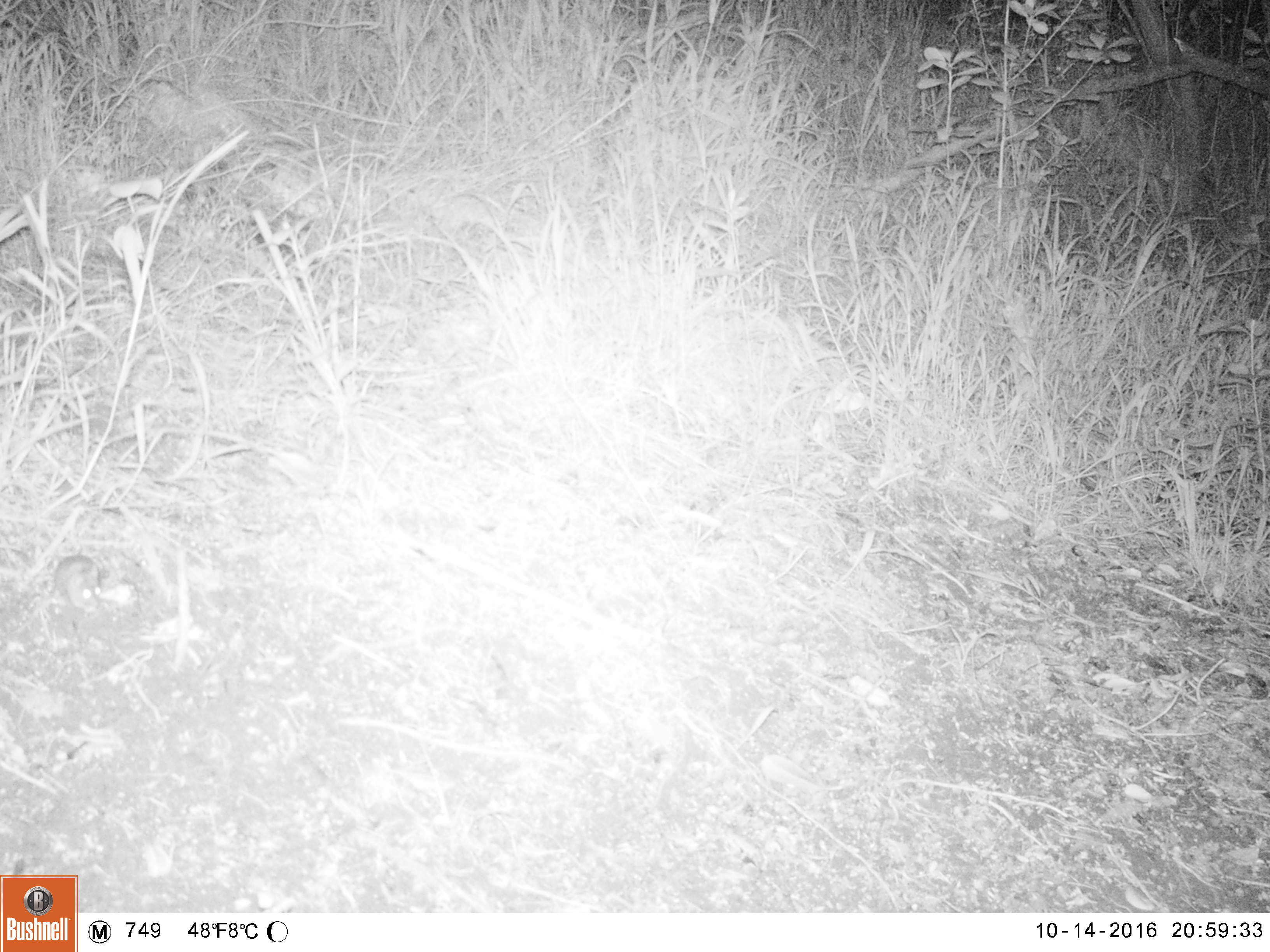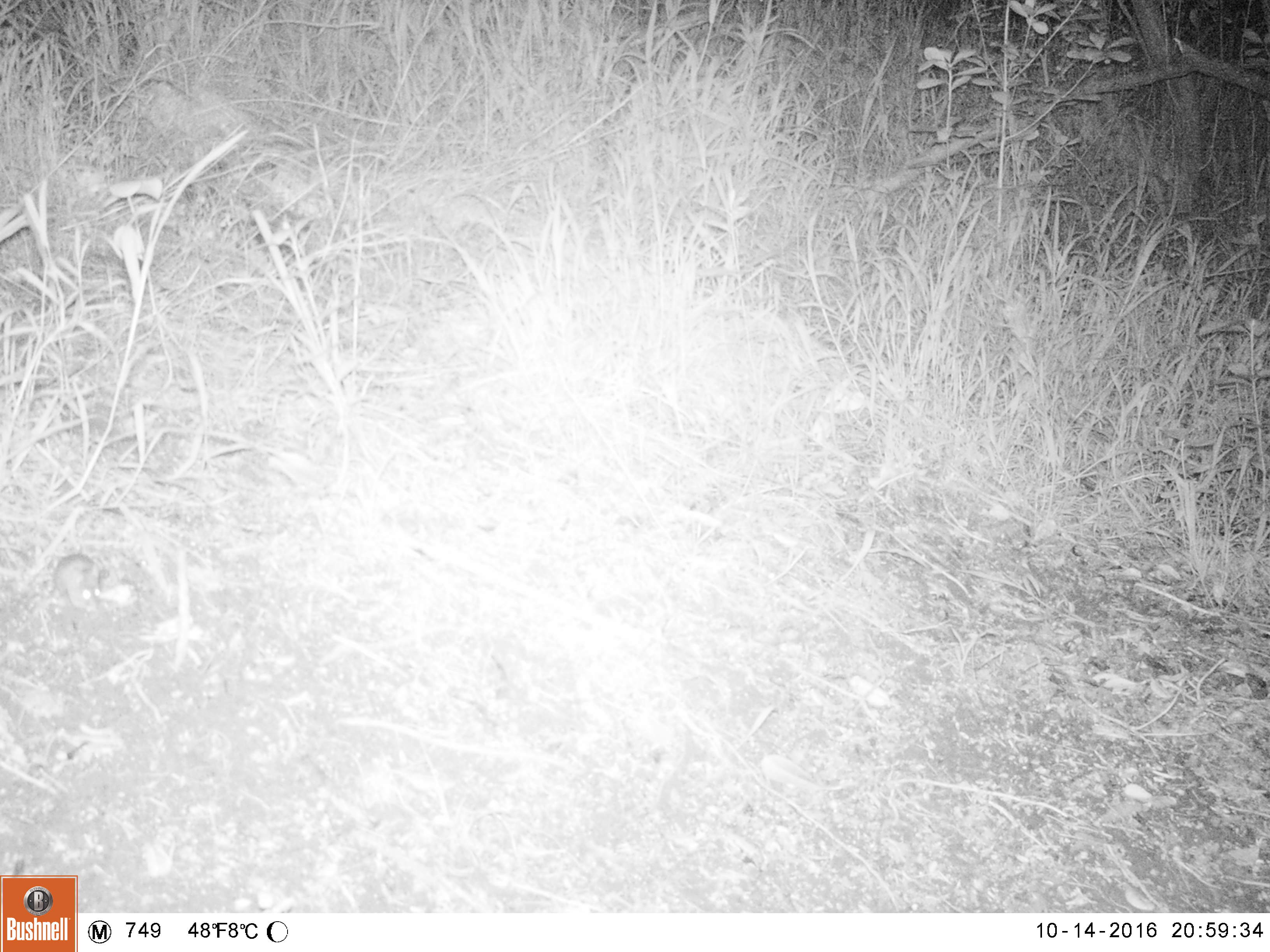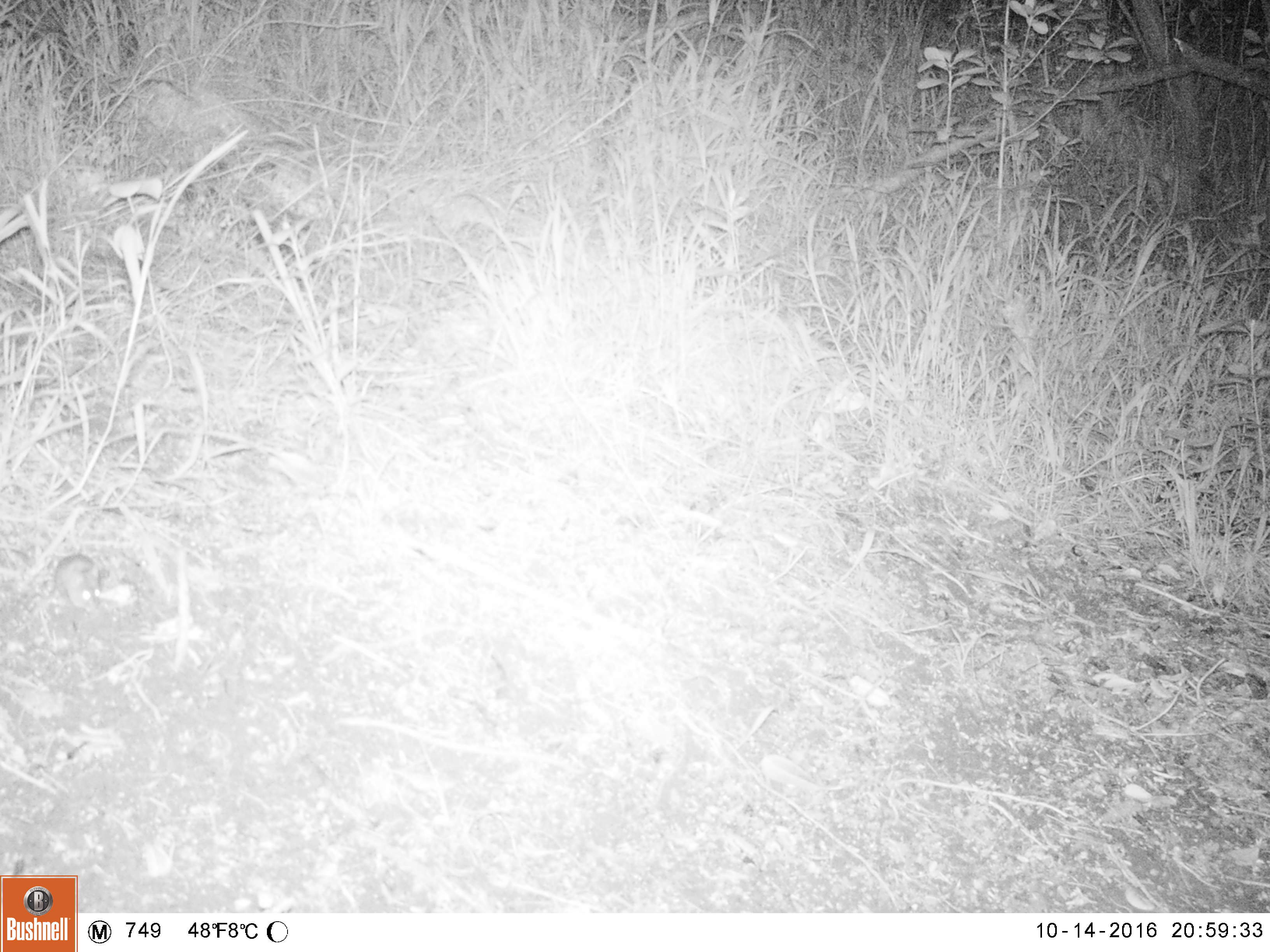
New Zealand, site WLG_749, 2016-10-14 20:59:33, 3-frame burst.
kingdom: Animalia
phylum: Chordata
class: Mammalia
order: Rodentia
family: Muridae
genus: Mus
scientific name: Mus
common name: mouse